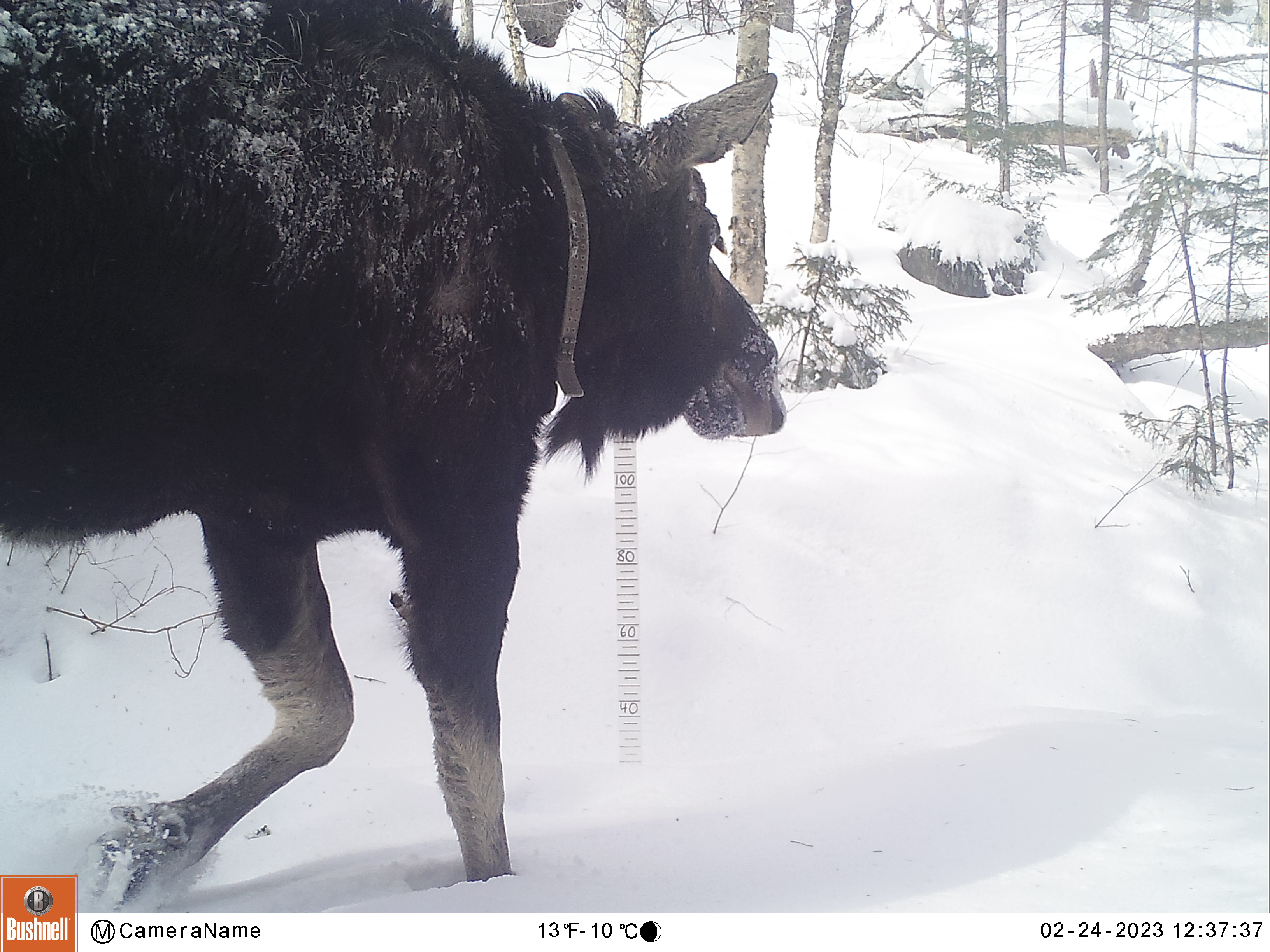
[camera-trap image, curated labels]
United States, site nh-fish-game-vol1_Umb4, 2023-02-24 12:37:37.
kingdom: Animalia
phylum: Chordata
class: Mammalia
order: Artiodactyla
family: Cervidae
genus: Alces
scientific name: Alces alces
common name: moose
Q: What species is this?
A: Moose (Alces alces).